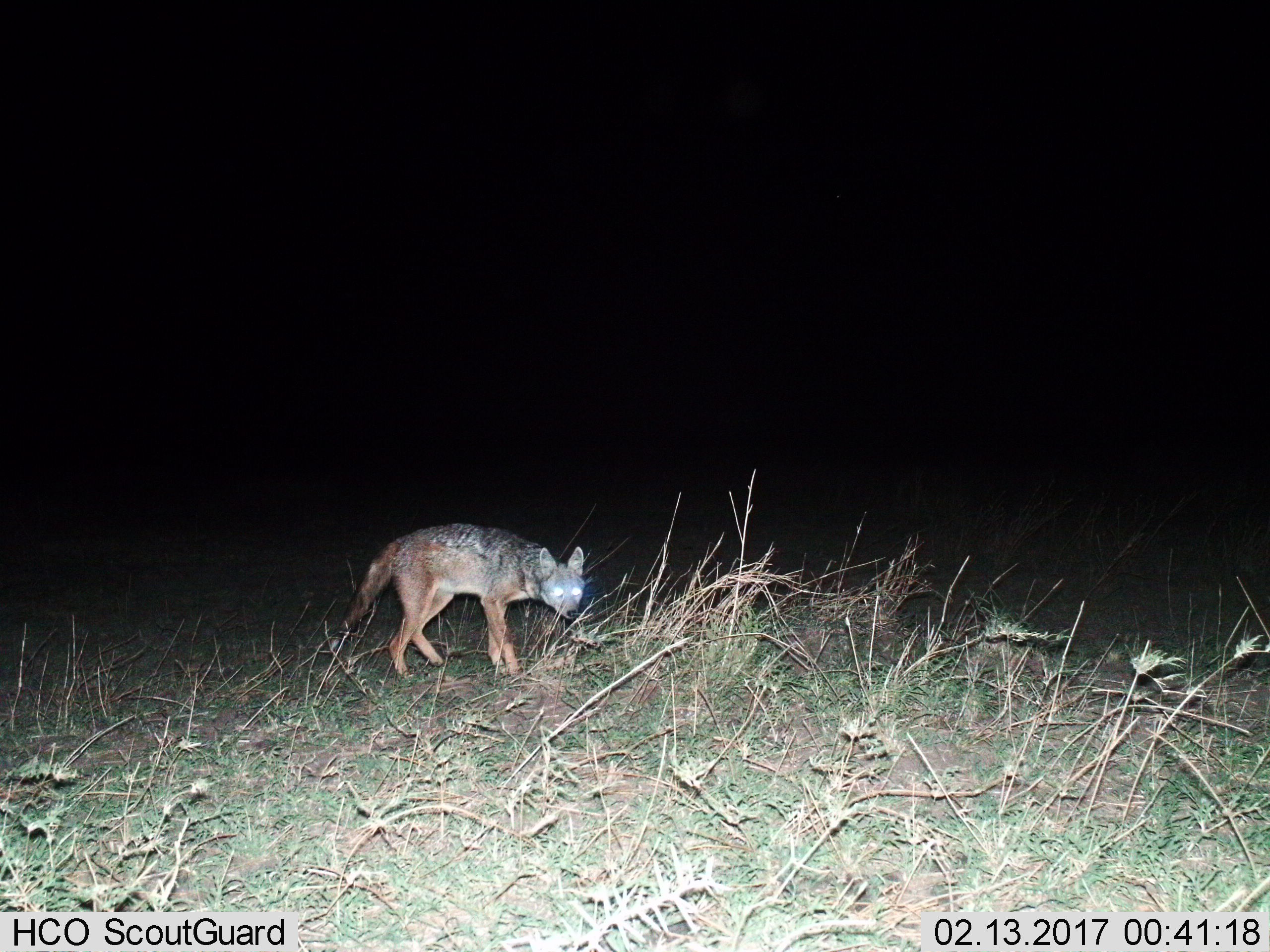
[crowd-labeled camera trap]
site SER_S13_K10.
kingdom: Animalia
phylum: Chordata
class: Mammalia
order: Carnivora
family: Canidae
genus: Lupulella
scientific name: Lupulella mesomelas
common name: black-backed jackal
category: jackalblackbacked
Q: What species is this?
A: Jackalblackbacked (black-backed jackal) (Lupulella mesomelas).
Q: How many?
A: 1.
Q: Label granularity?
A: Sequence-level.